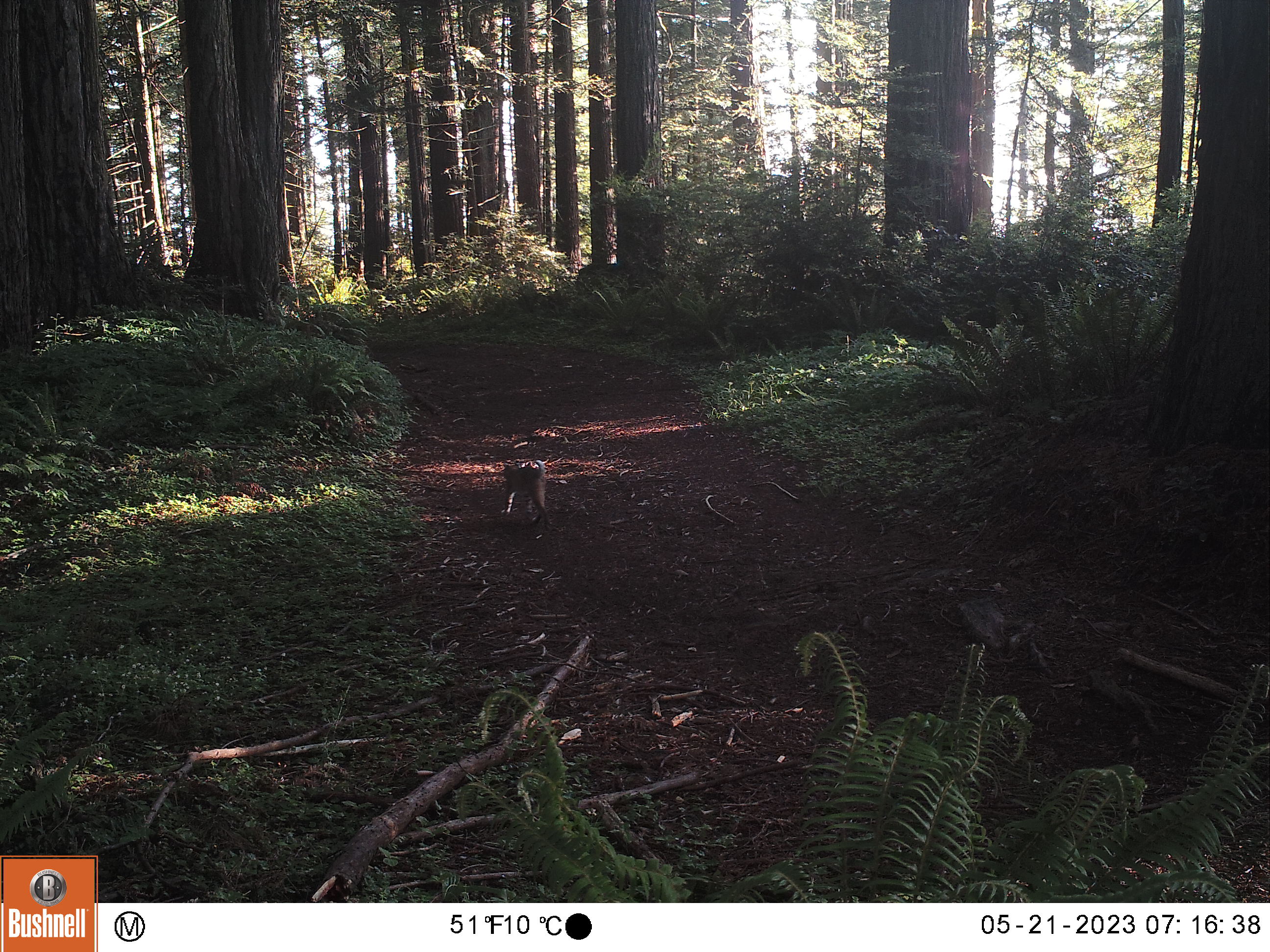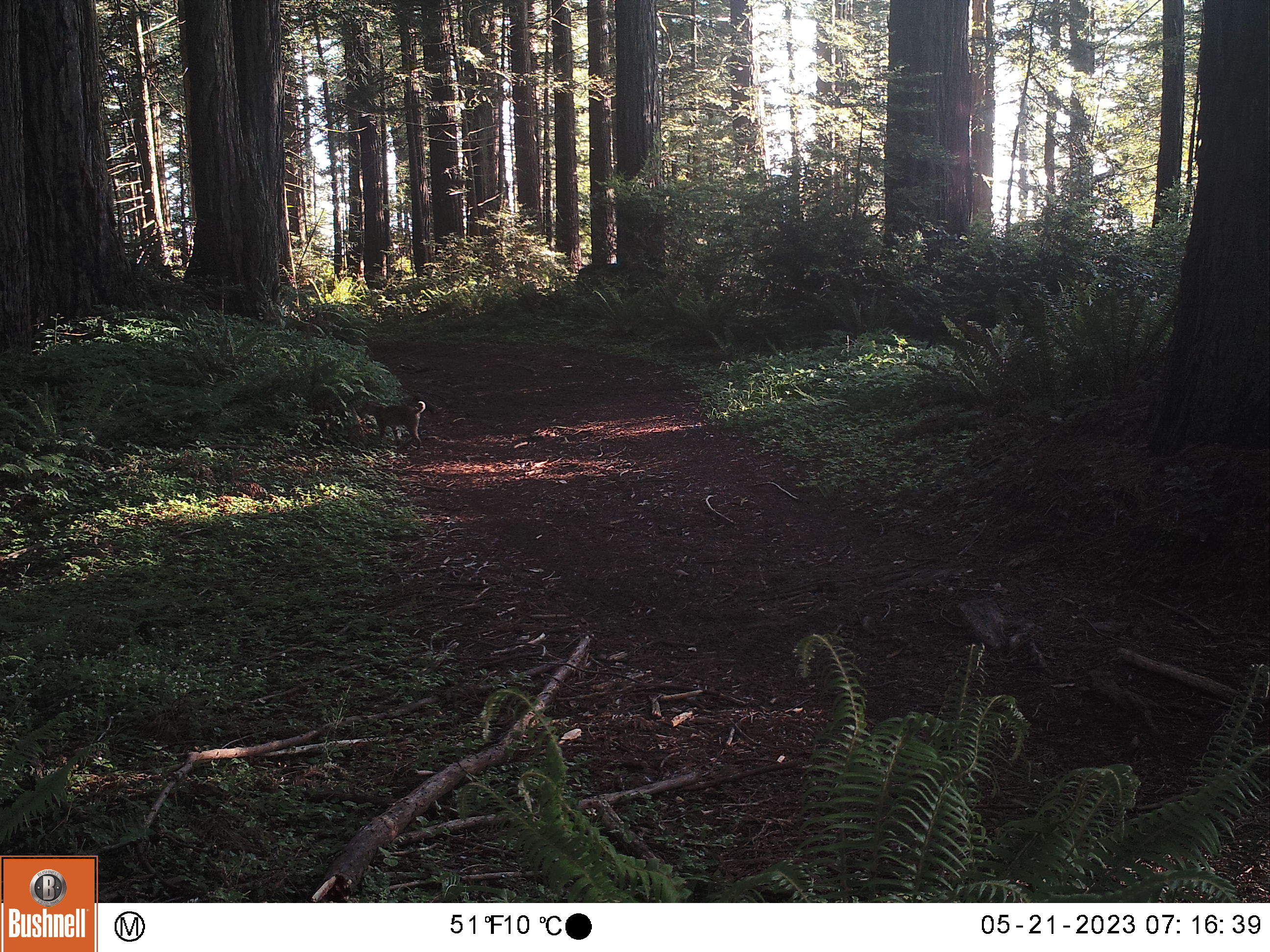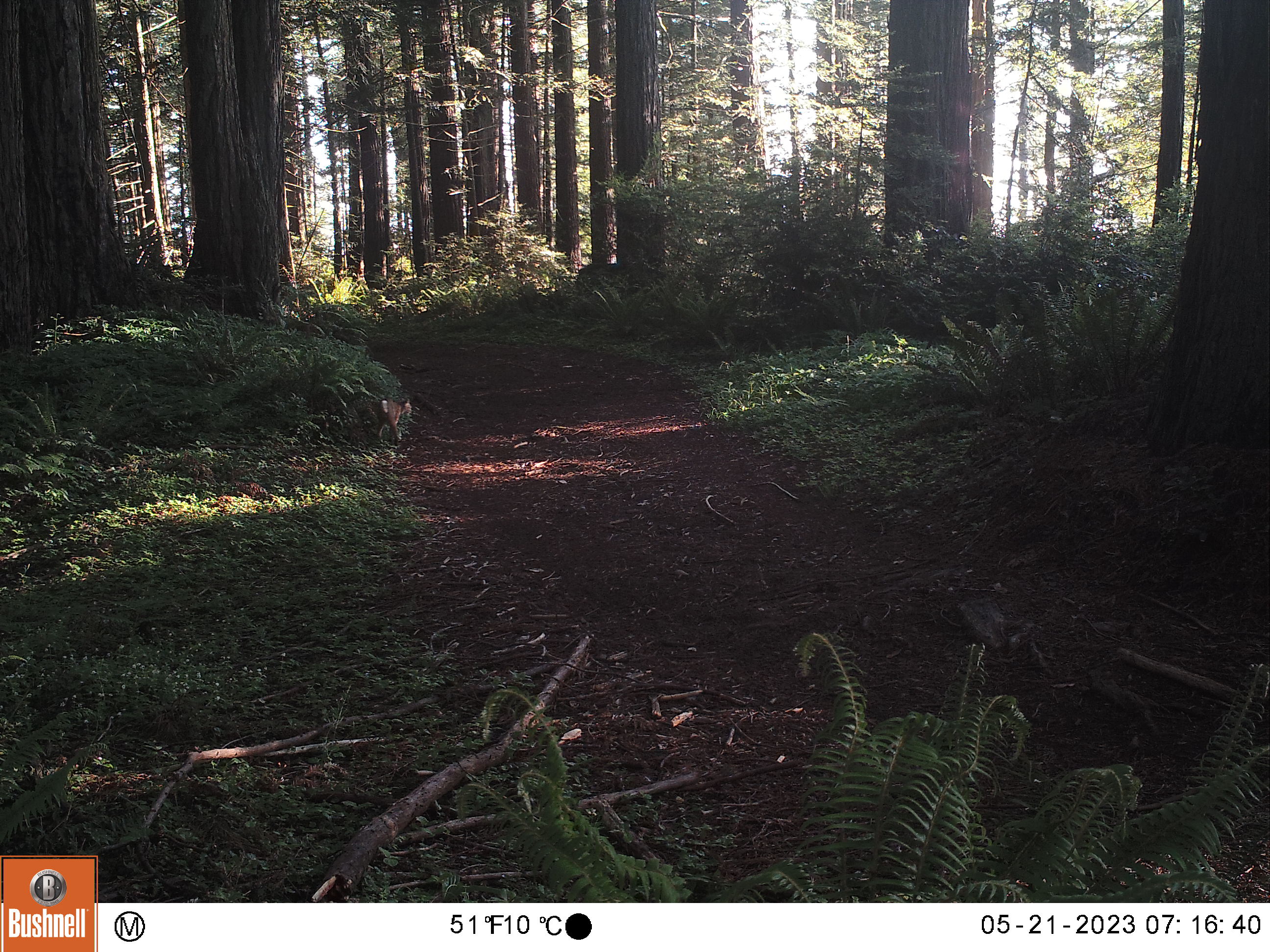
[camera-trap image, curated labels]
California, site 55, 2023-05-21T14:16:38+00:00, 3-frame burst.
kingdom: Animalia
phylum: Chordata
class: Mammalia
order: Carnivora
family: Felidae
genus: Lynx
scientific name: Lynx rufus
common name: bobcat